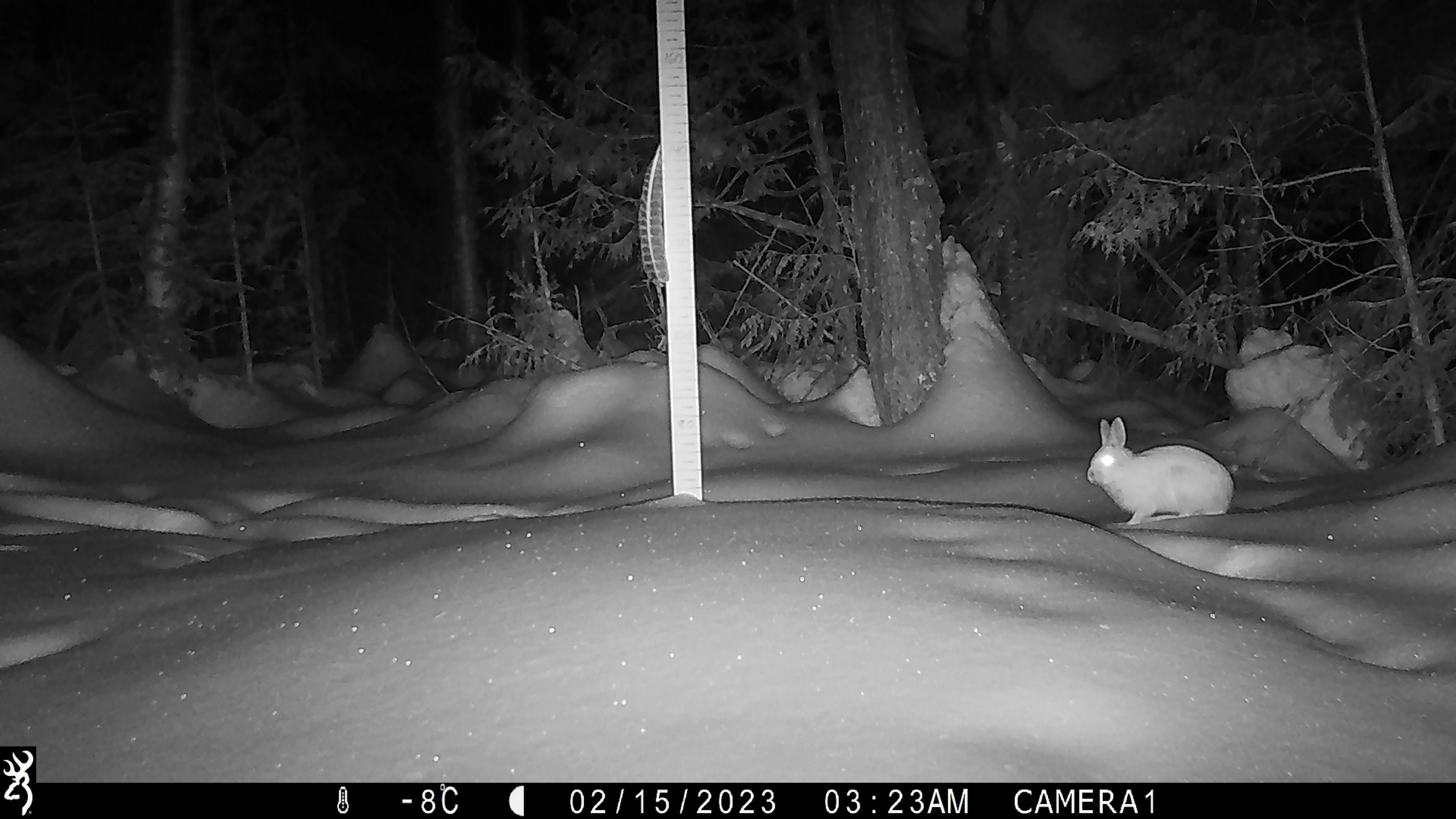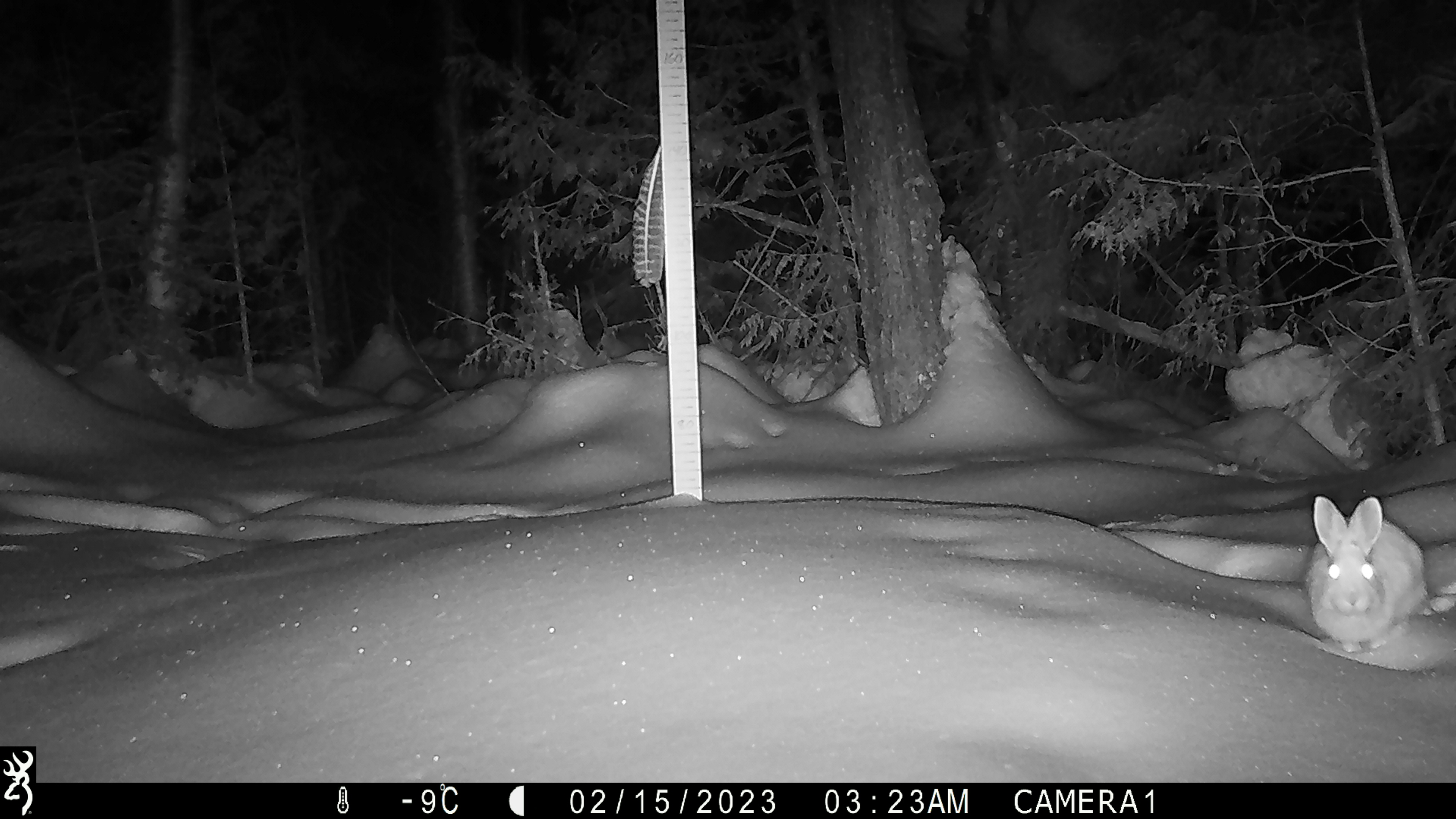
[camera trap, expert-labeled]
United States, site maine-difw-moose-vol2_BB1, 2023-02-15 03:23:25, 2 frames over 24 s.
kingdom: Animalia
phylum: Chordata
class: Mammalia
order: Lagomorpha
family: Leporidae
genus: Lepus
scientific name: Lepus americanus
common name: snowshoe hare